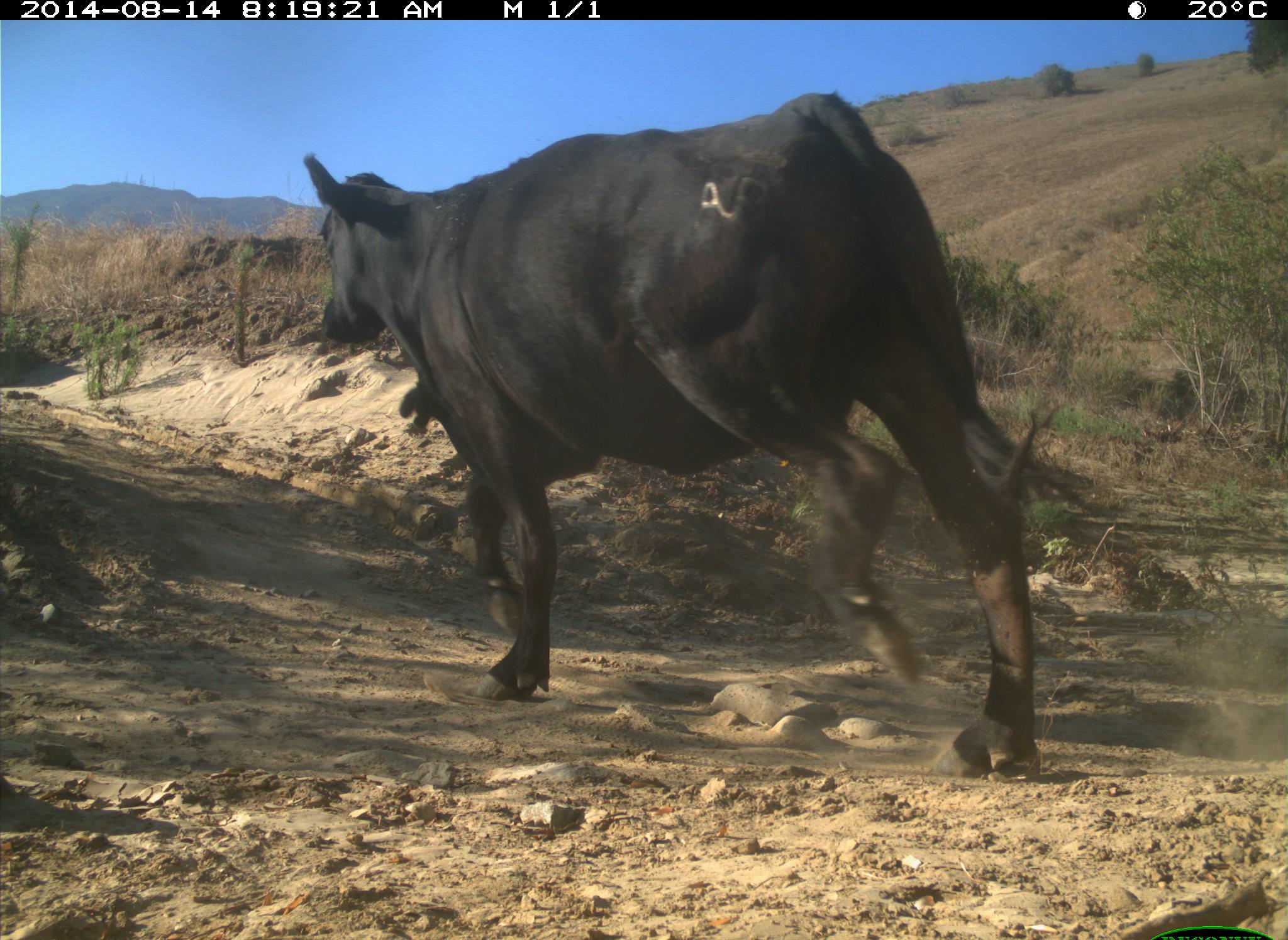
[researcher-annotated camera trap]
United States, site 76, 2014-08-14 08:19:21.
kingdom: Animalia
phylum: Chordata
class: Mammalia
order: Artiodactyla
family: Bovidae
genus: Bos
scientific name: Bos taurus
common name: cow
Cow (Bos taurus).